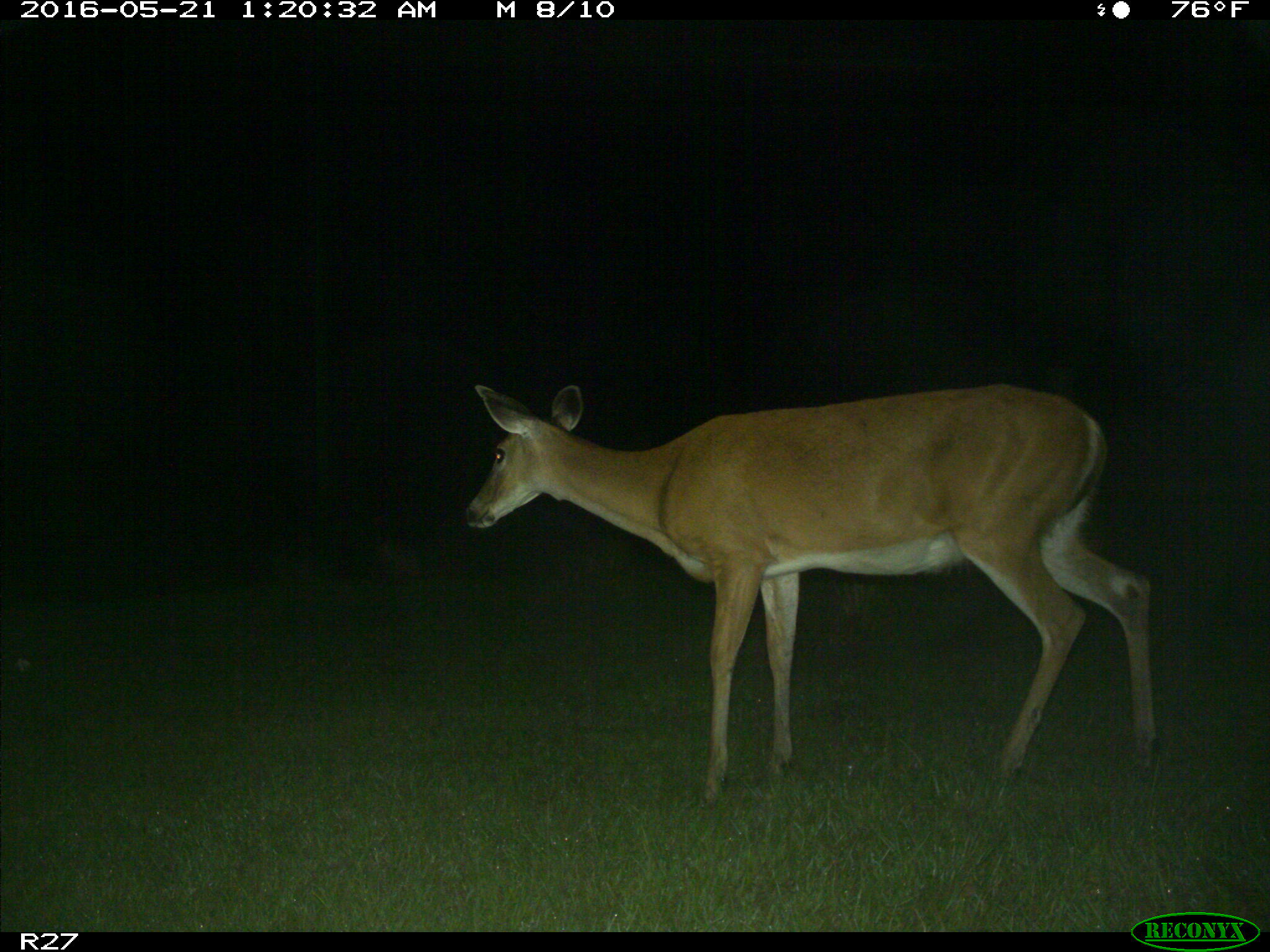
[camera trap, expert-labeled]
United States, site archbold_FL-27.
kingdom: Animalia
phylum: Chordata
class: Mammalia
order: Artiodactyla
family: Cervidae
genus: Odocoileus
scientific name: Odocoileus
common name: deer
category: unidentified deer